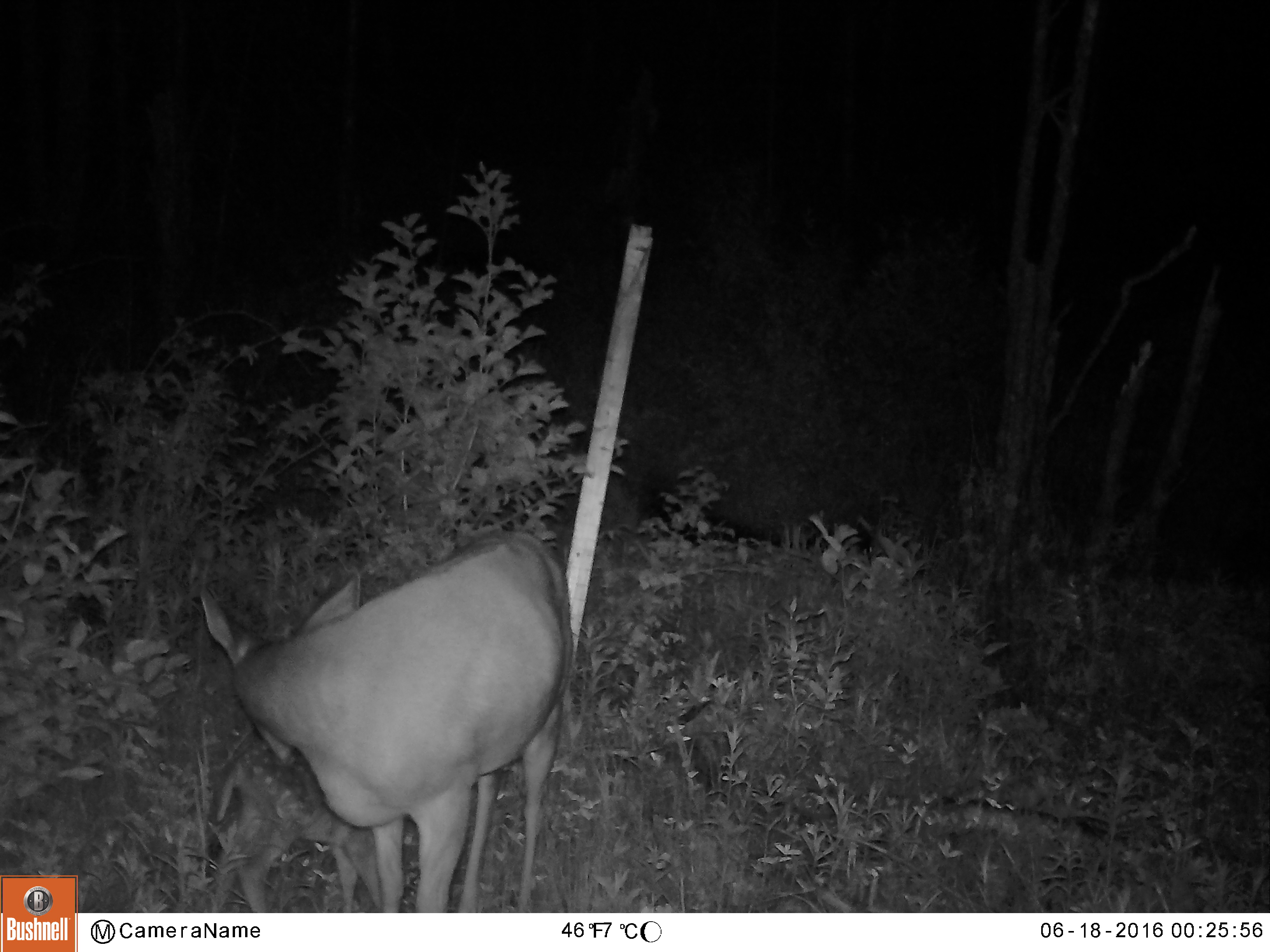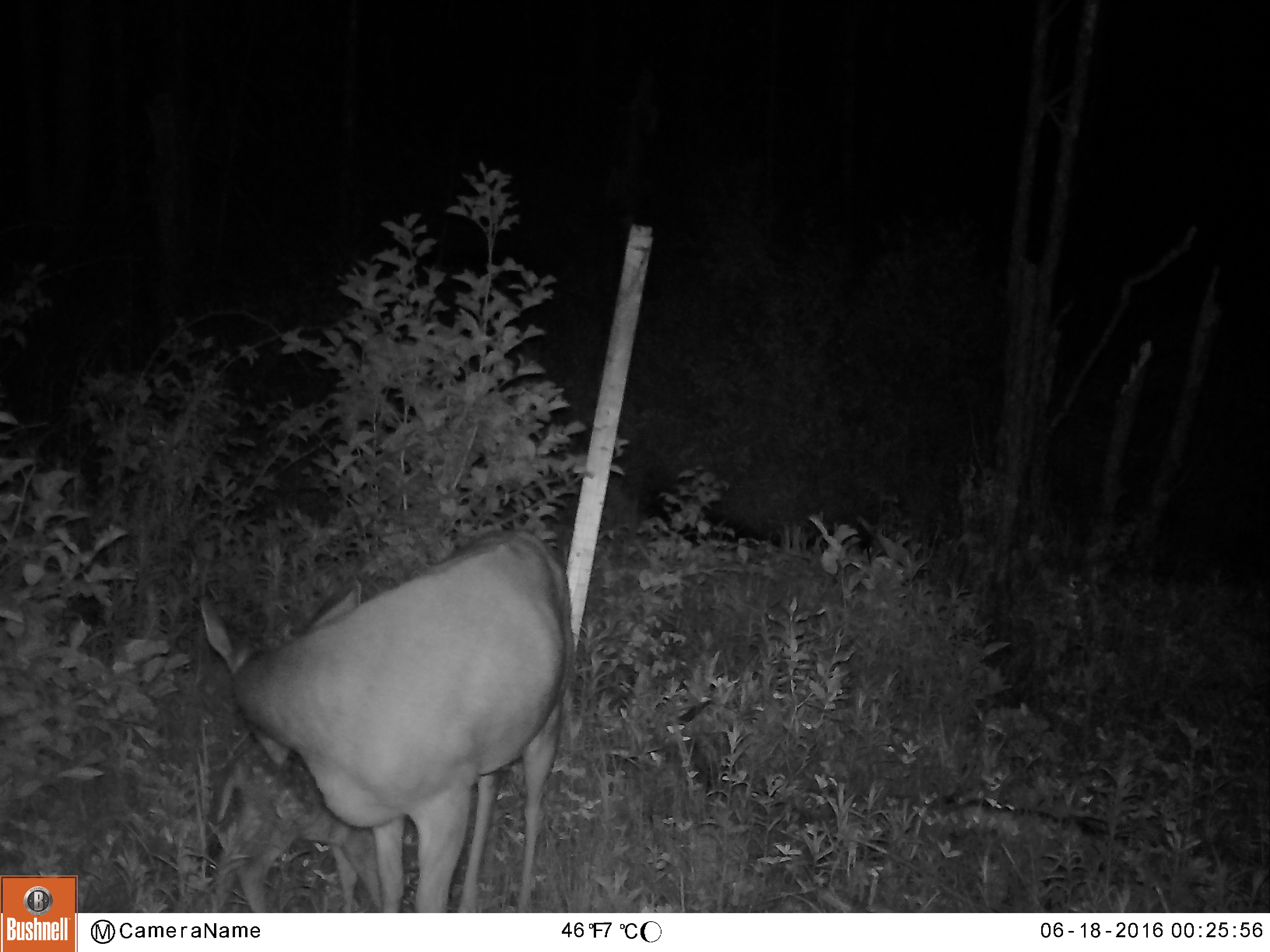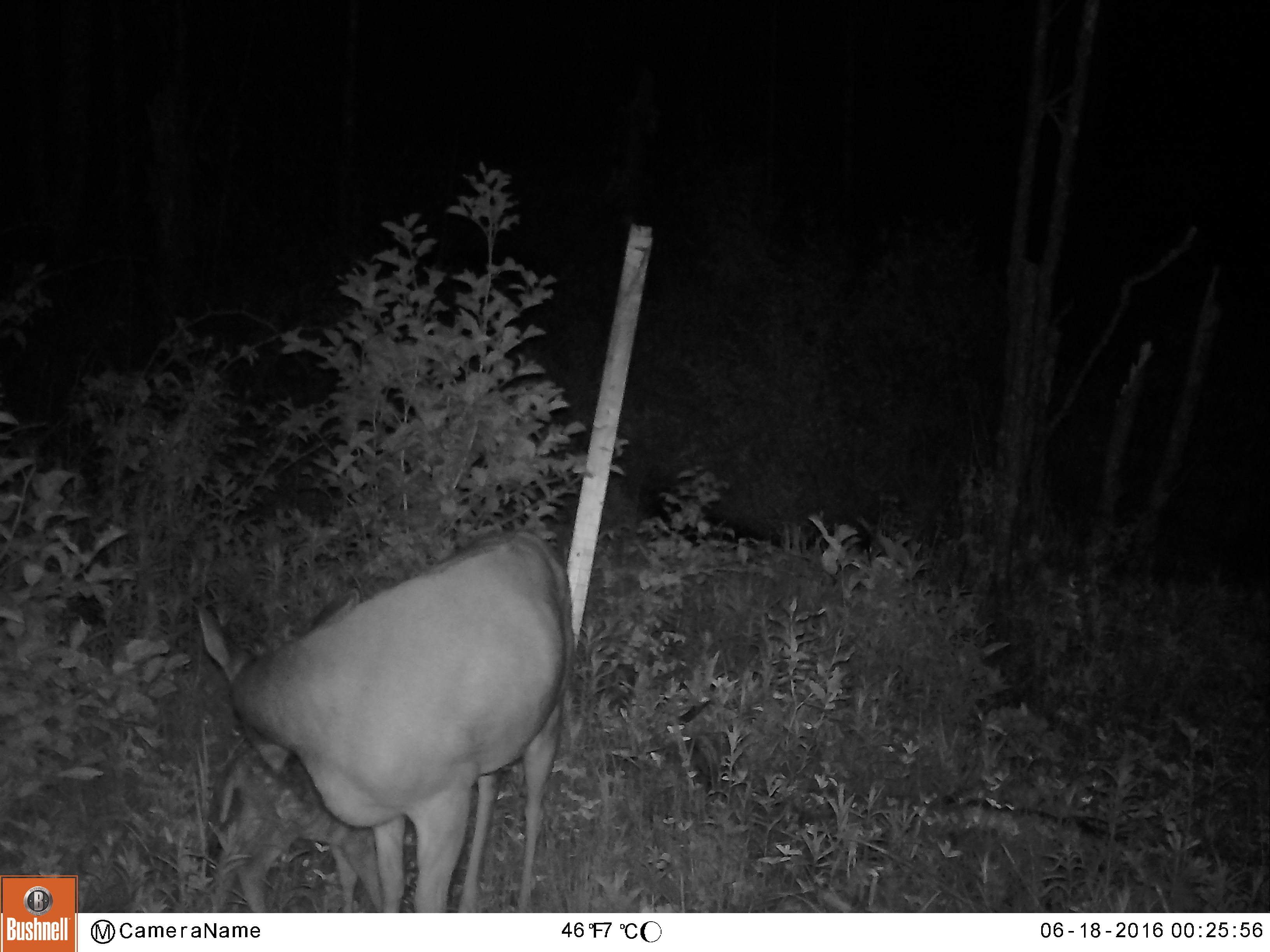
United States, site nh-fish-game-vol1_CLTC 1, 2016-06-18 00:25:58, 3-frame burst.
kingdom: Animalia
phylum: Chordata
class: Mammalia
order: Artiodactyla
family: Cervidae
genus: Odocoileus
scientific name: Odocoileus virginianus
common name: white-tailed deer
White-tailed deer (Odocoileus virginianus).